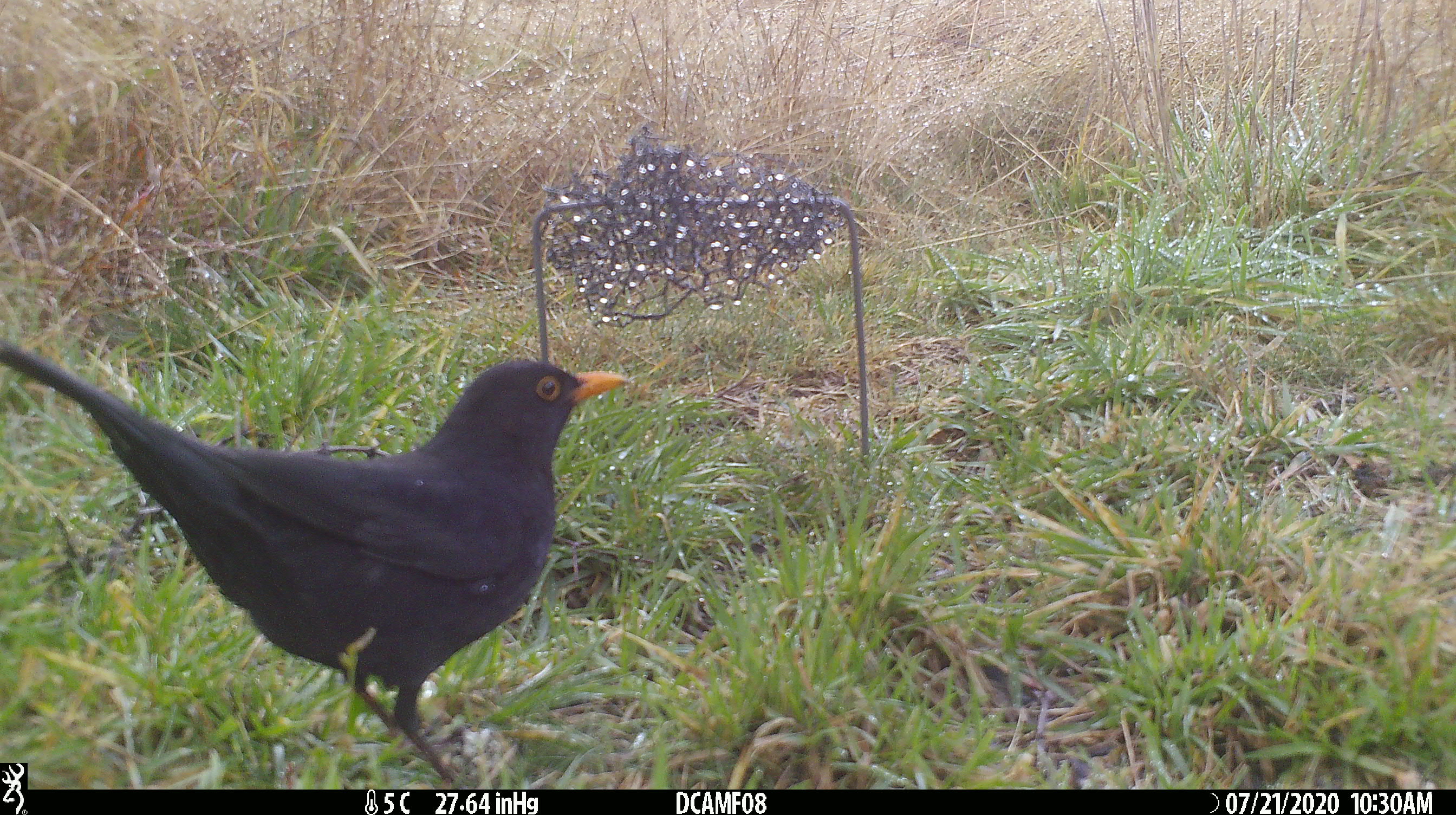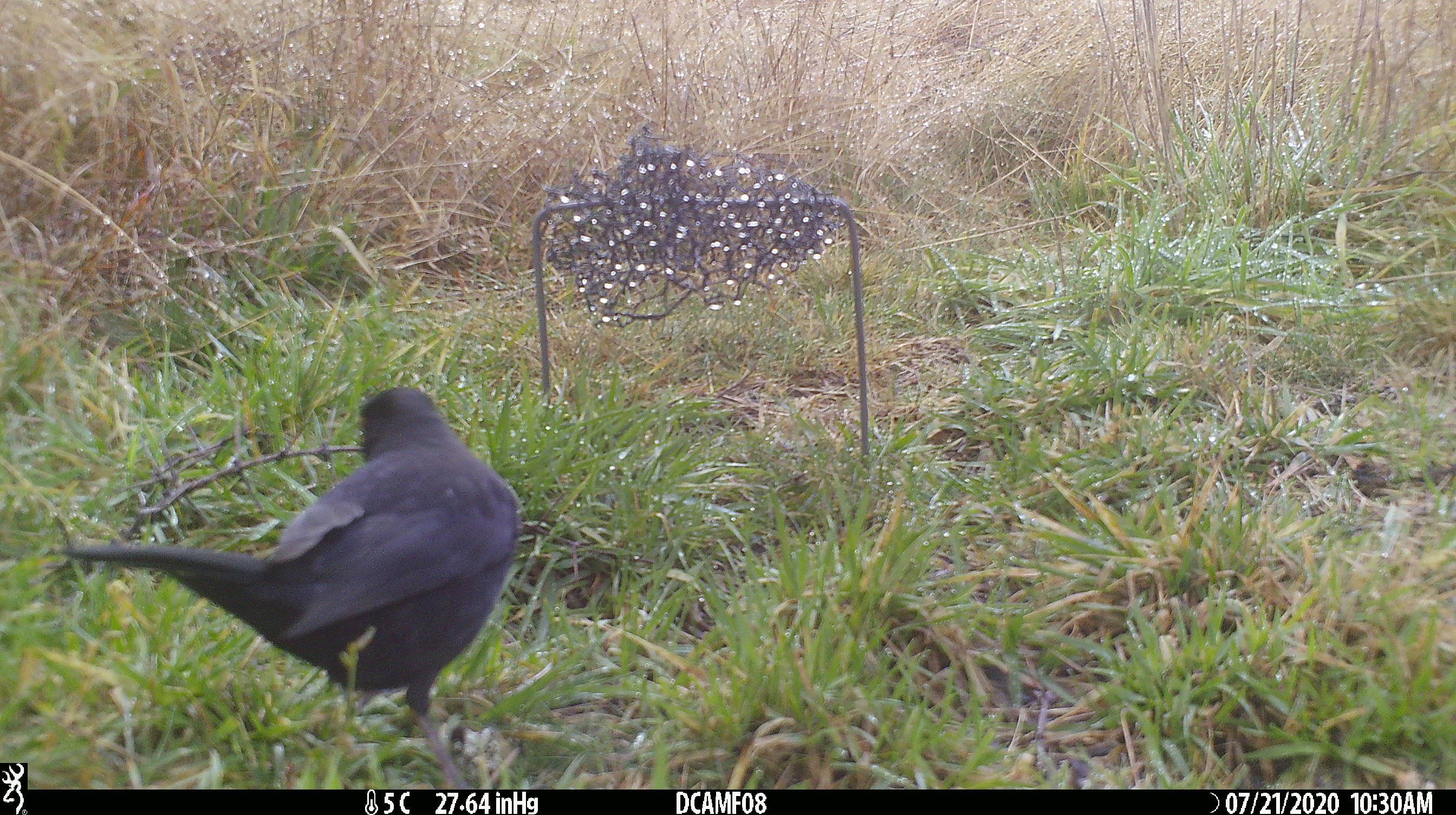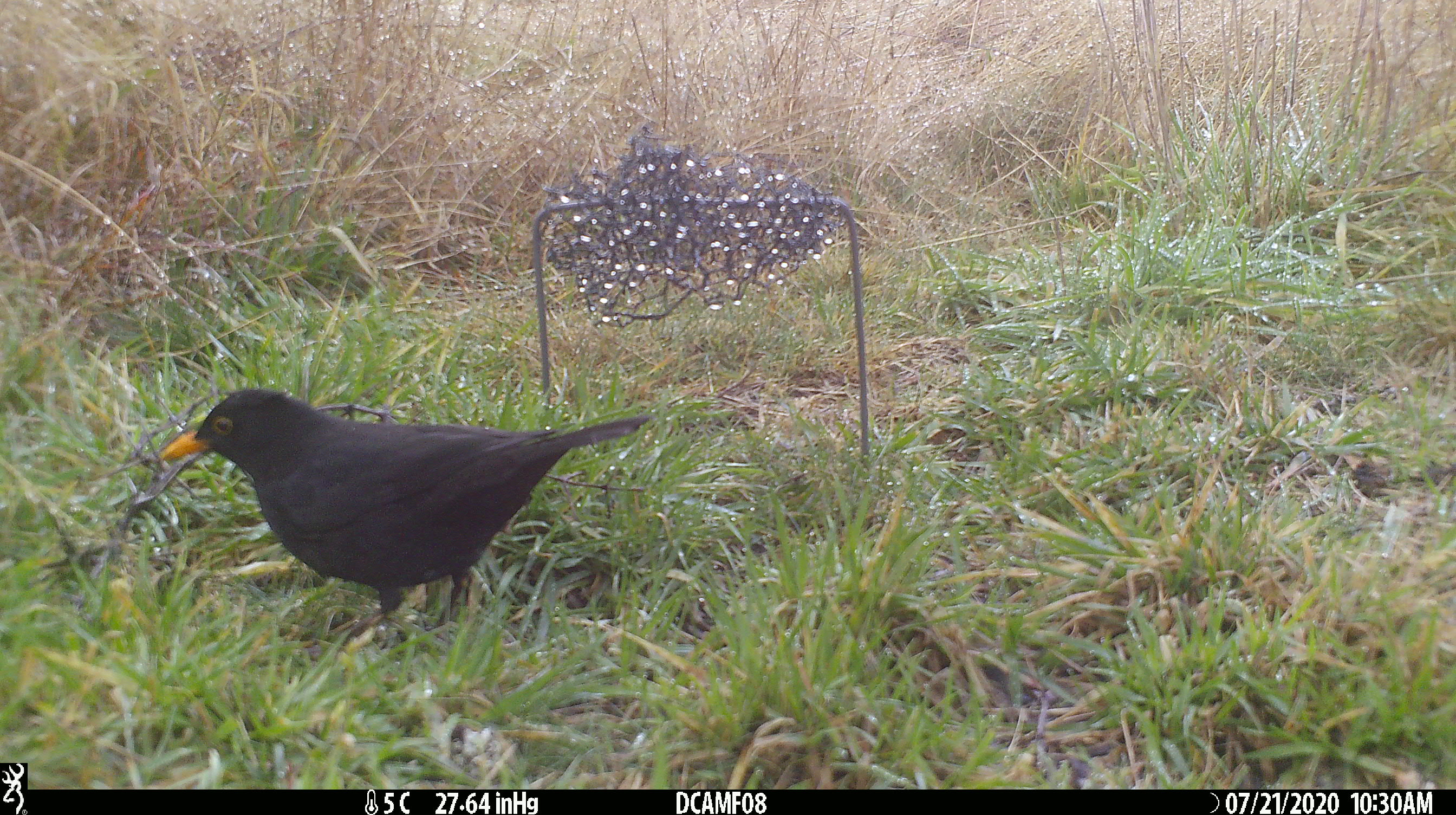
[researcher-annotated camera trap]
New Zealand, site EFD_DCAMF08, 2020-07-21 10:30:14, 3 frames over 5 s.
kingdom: Animalia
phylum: Chordata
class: Aves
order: Passeriformes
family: Turdidae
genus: Turdus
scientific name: Turdus merula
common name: eurasian blackbird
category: blackbird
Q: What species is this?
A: Blackbird (eurasian blackbird) (Turdus merula).